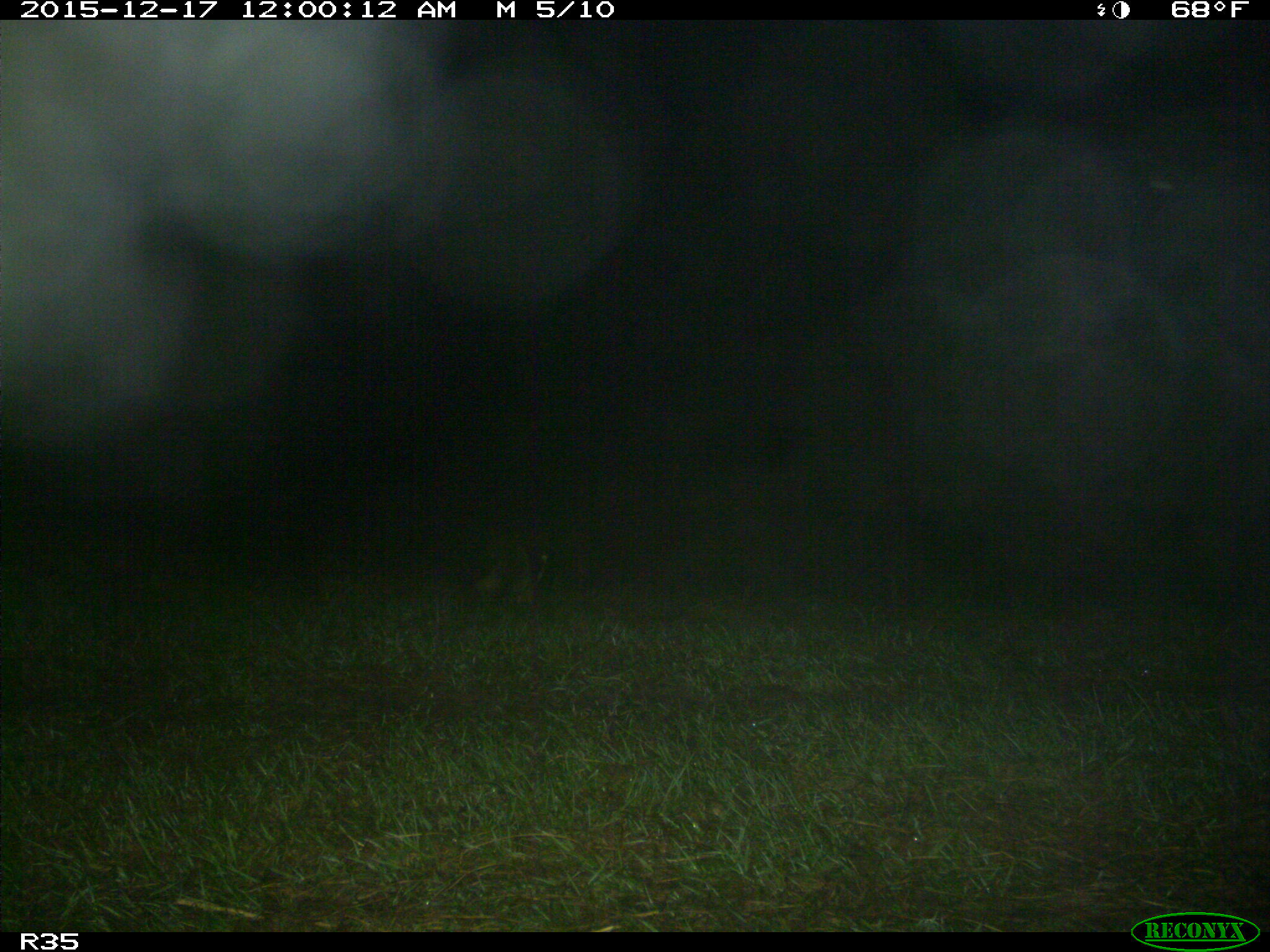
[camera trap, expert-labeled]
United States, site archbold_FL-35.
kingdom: Animalia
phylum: Chordata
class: Mammalia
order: Carnivora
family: Procyonidae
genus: Procyon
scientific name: Procyon lotor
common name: common raccoon